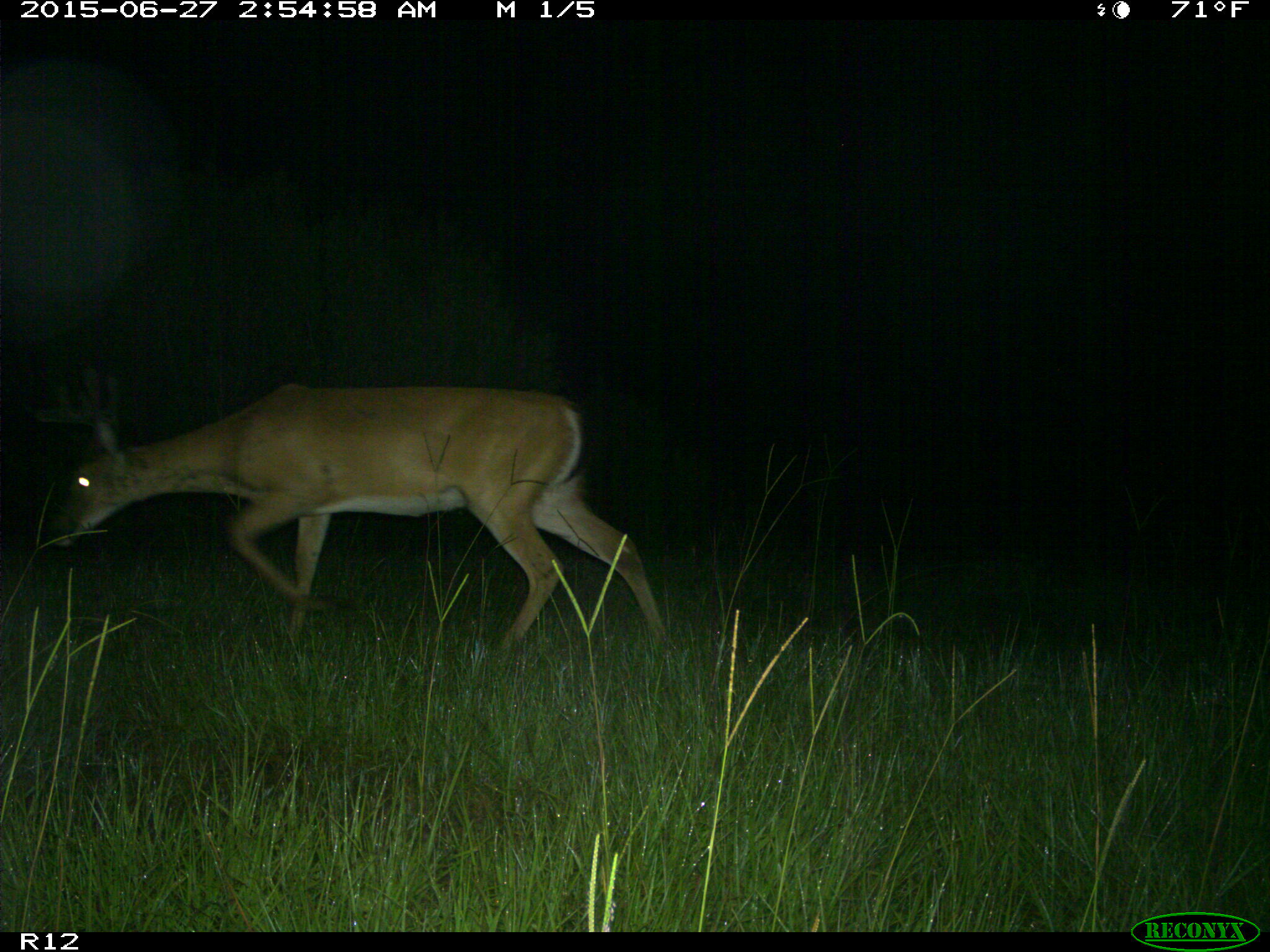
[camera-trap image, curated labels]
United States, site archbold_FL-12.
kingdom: Animalia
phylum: Chordata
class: Mammalia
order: Artiodactyla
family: Cervidae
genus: Odocoileus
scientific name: Odocoileus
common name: deer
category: unidentified deer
Unidentified deer (deer) (Odocoileus).